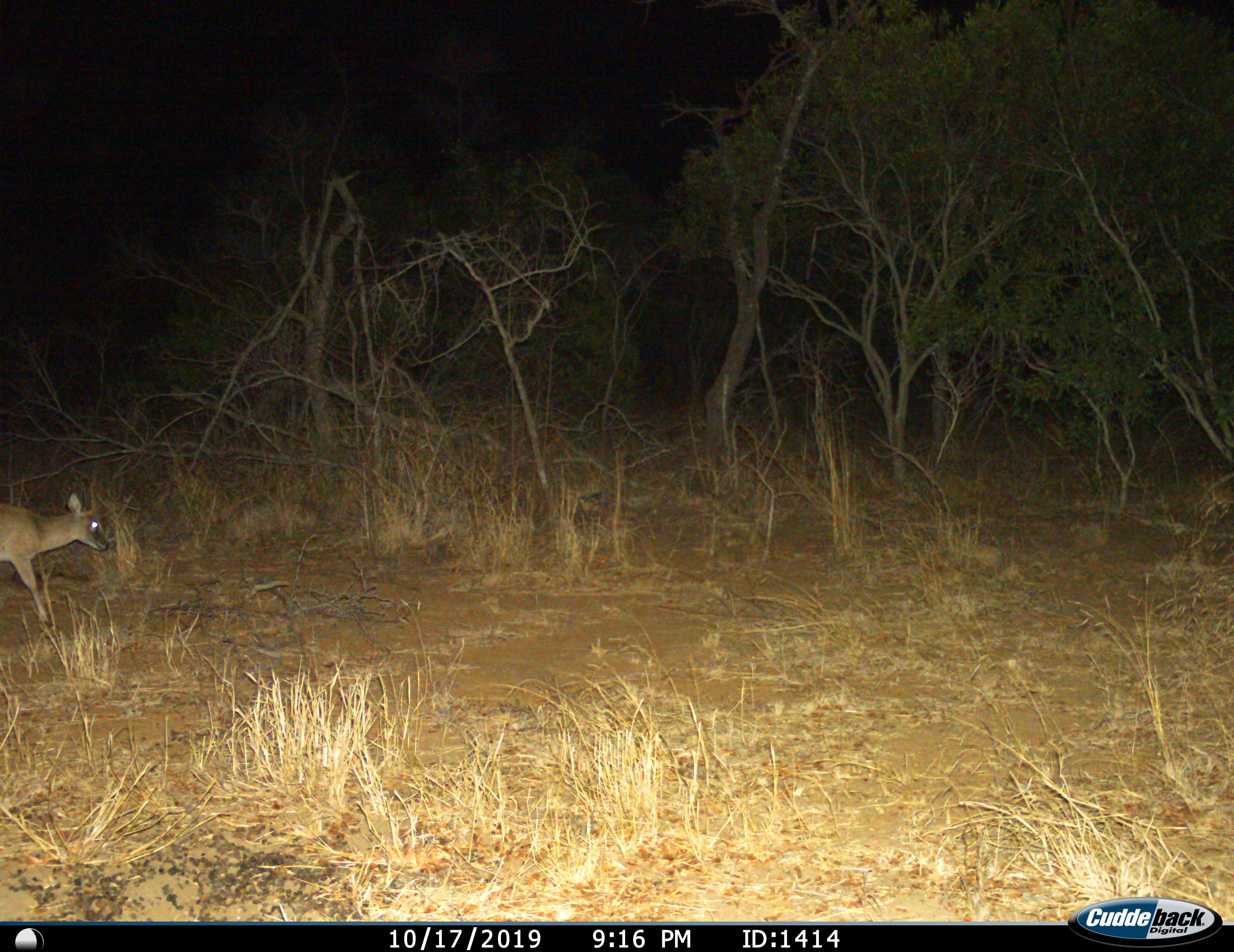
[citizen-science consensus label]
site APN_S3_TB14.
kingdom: Animalia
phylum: Chordata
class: Mammalia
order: Artiodactyla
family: Bovidae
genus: Sylvicapra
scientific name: Sylvicapra grimmia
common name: common duiker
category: duikercommongrey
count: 1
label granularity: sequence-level